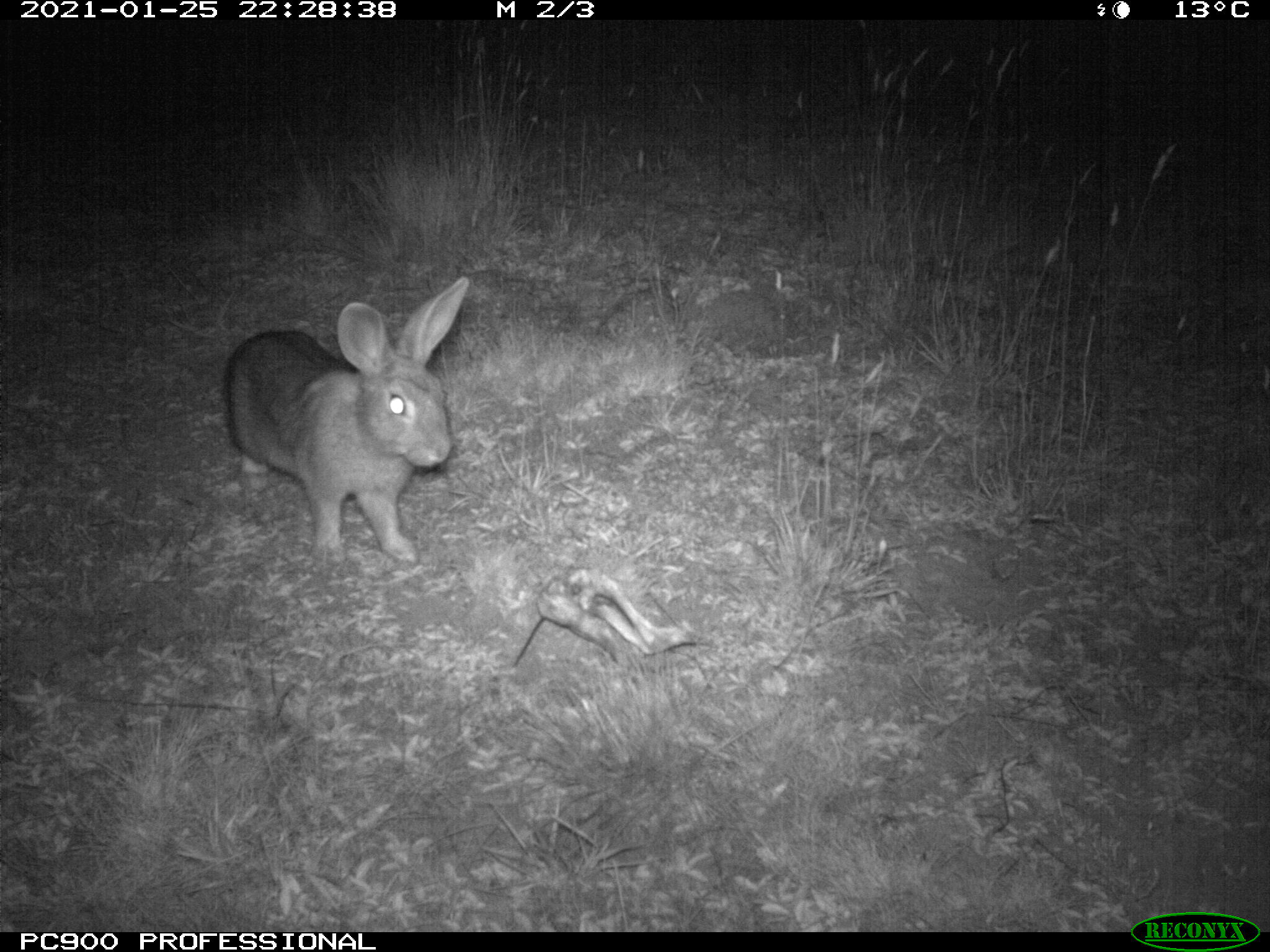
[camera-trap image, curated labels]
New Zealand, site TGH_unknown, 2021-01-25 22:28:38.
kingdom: Animalia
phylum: Chordata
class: Mammalia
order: Lagomorpha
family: Leporidae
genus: Oryctolagus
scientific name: Oryctolagus cuniculus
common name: european rabbit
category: rabbit